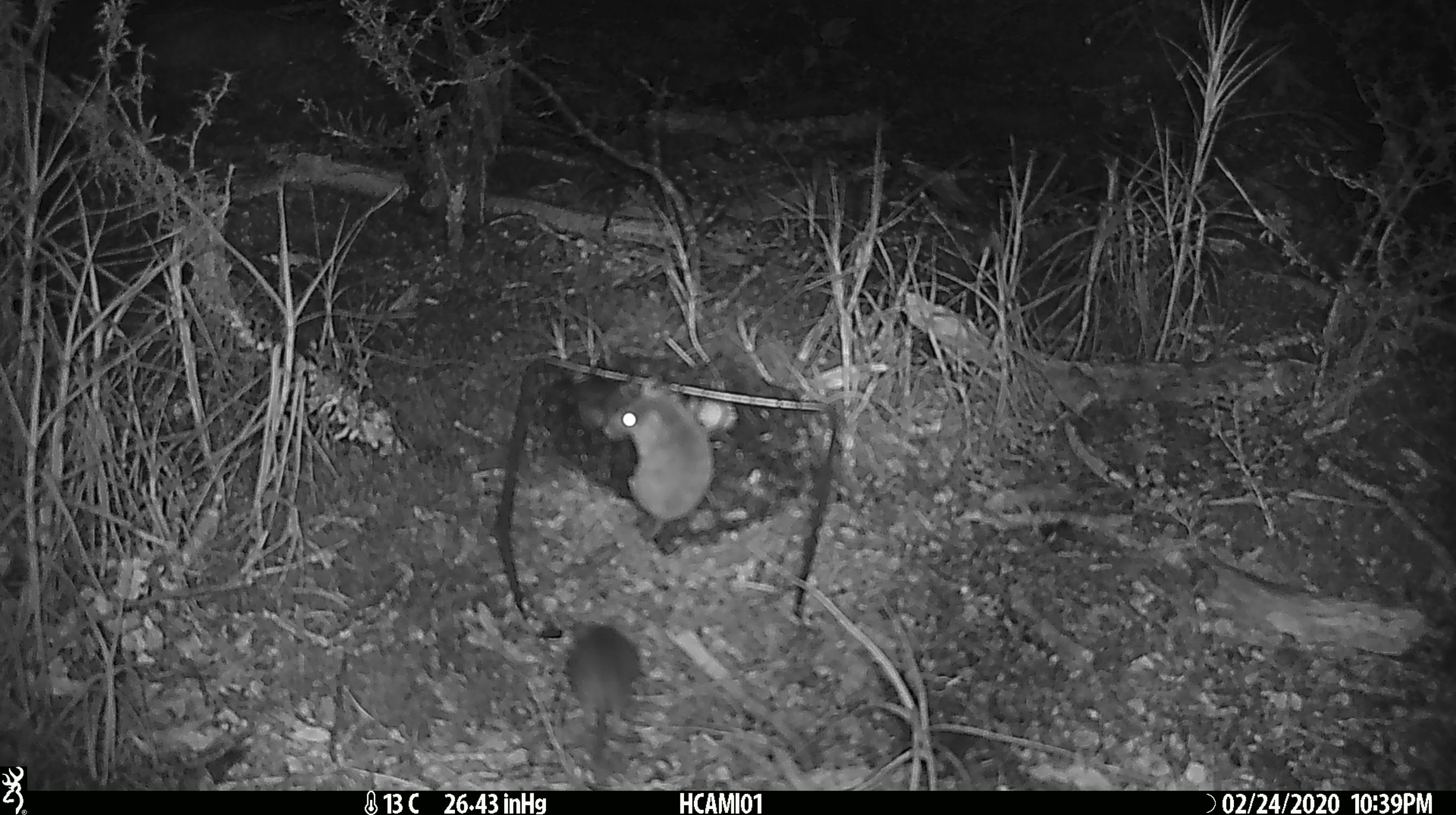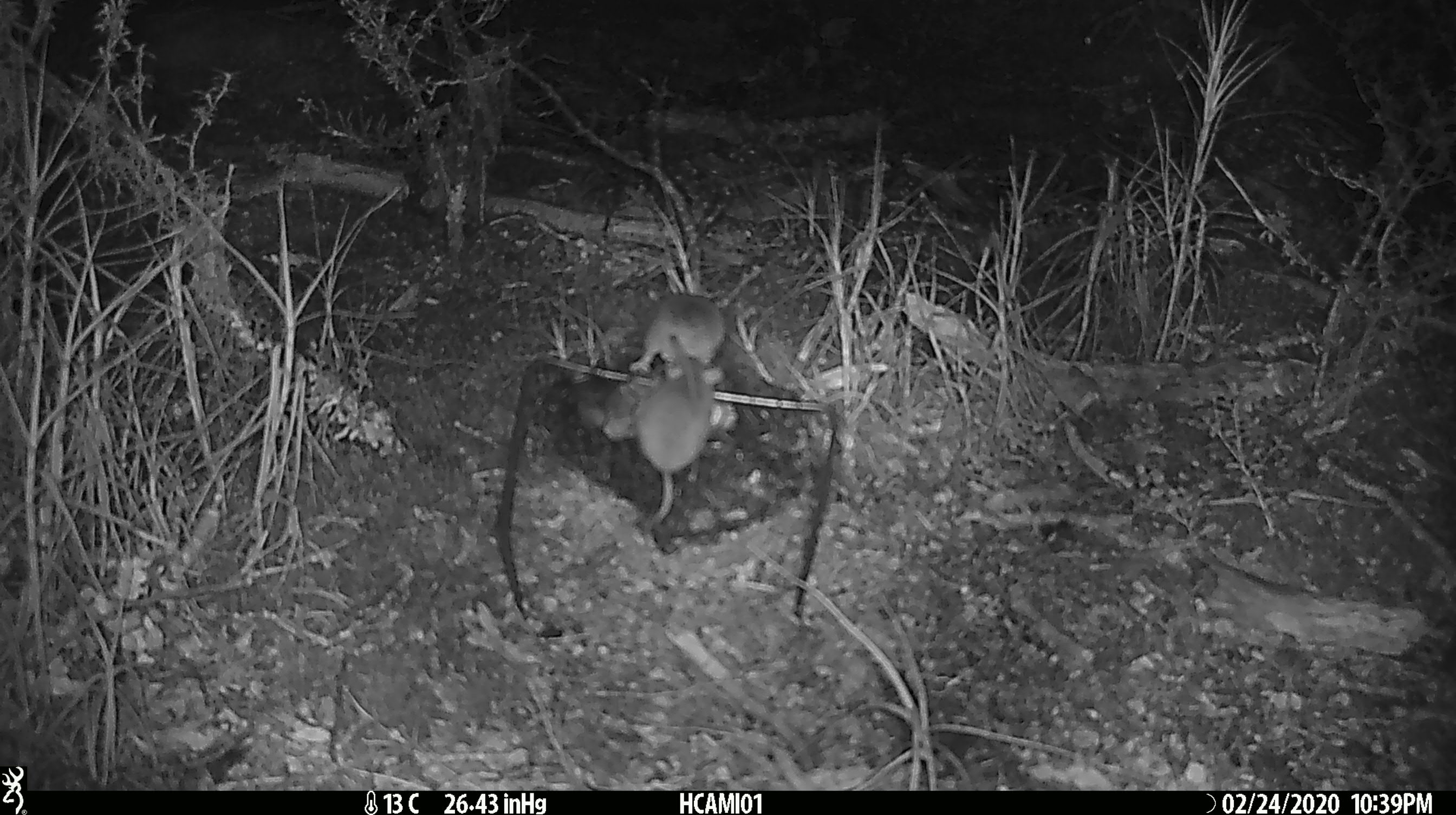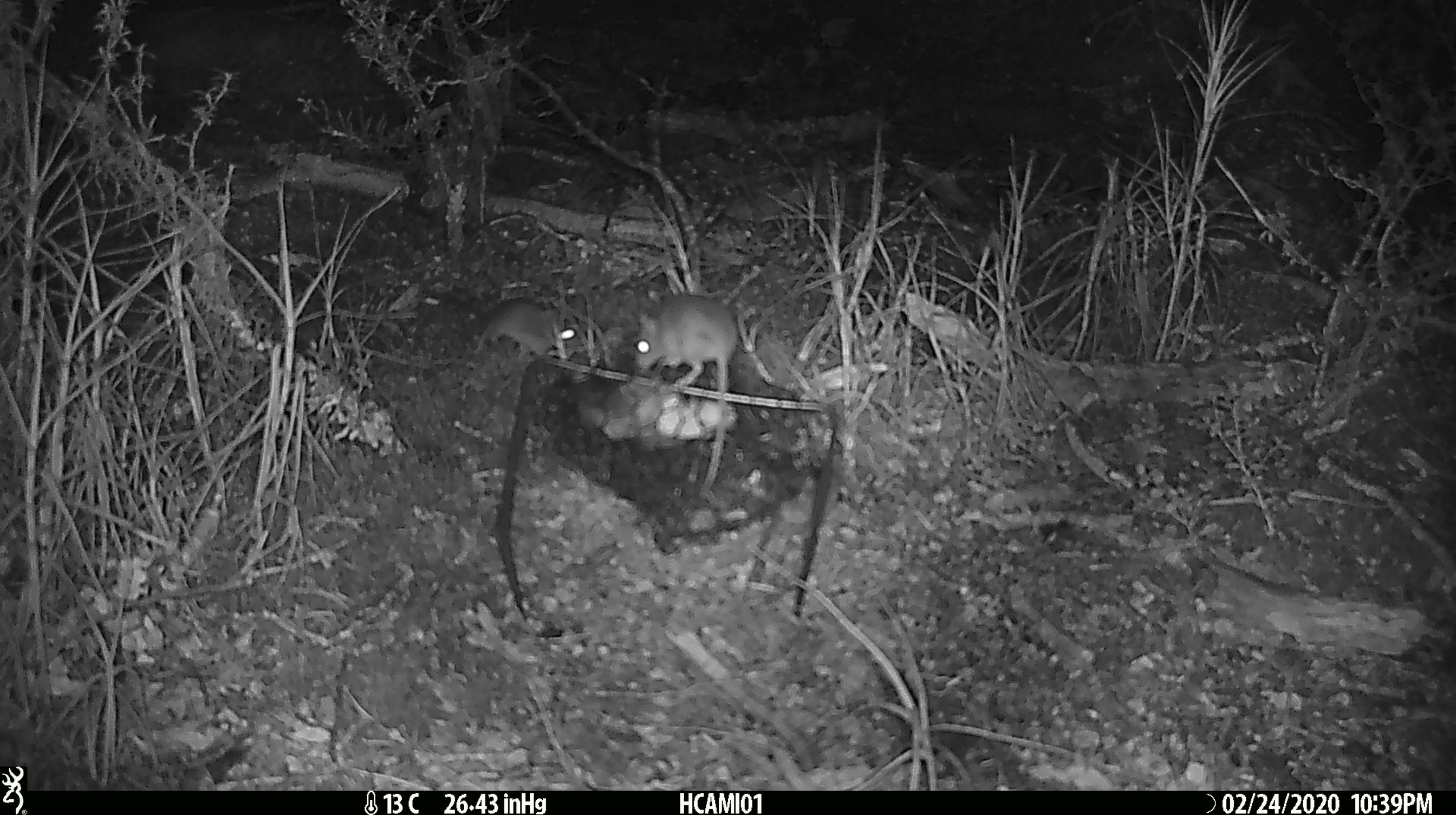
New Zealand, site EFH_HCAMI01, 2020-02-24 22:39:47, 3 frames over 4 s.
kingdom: Animalia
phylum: Chordata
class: Mammalia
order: Rodentia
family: Muridae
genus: Mus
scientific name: Mus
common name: mouse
Mouse (Mus).